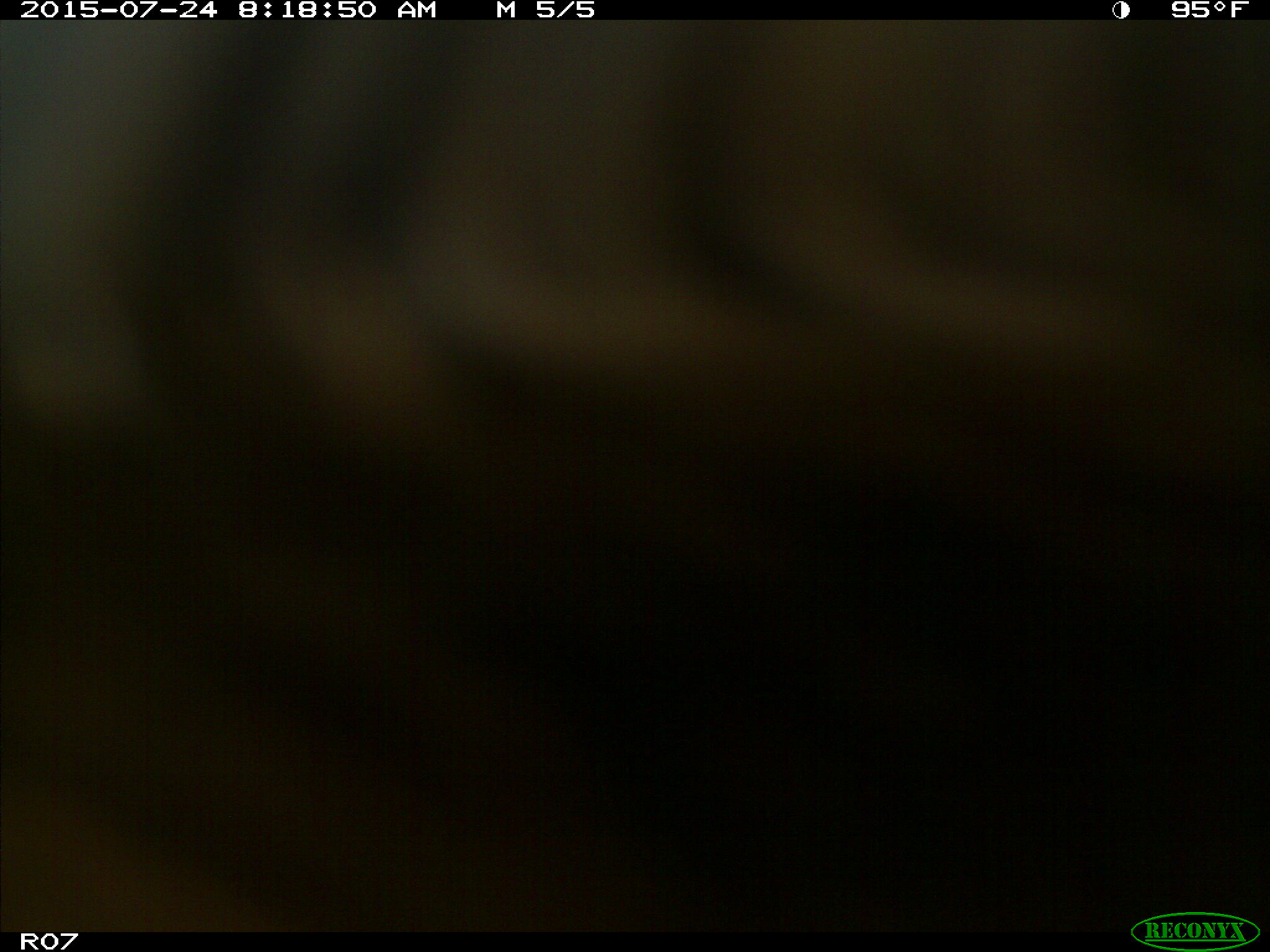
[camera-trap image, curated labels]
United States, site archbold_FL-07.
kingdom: Animalia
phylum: Chordata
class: Mammalia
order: Artiodactyla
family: Bovidae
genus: Bos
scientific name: Bos taurus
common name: domestic cow